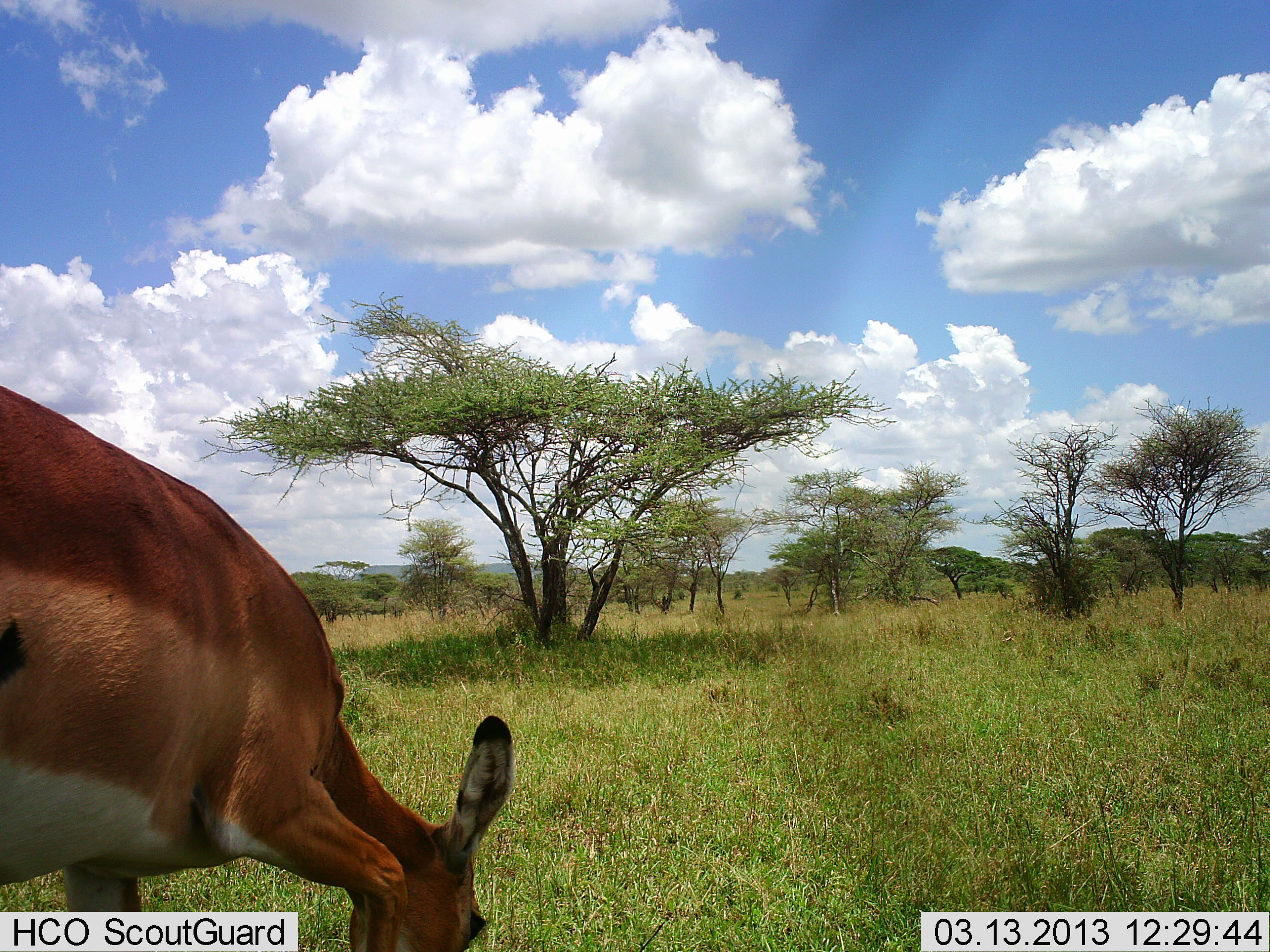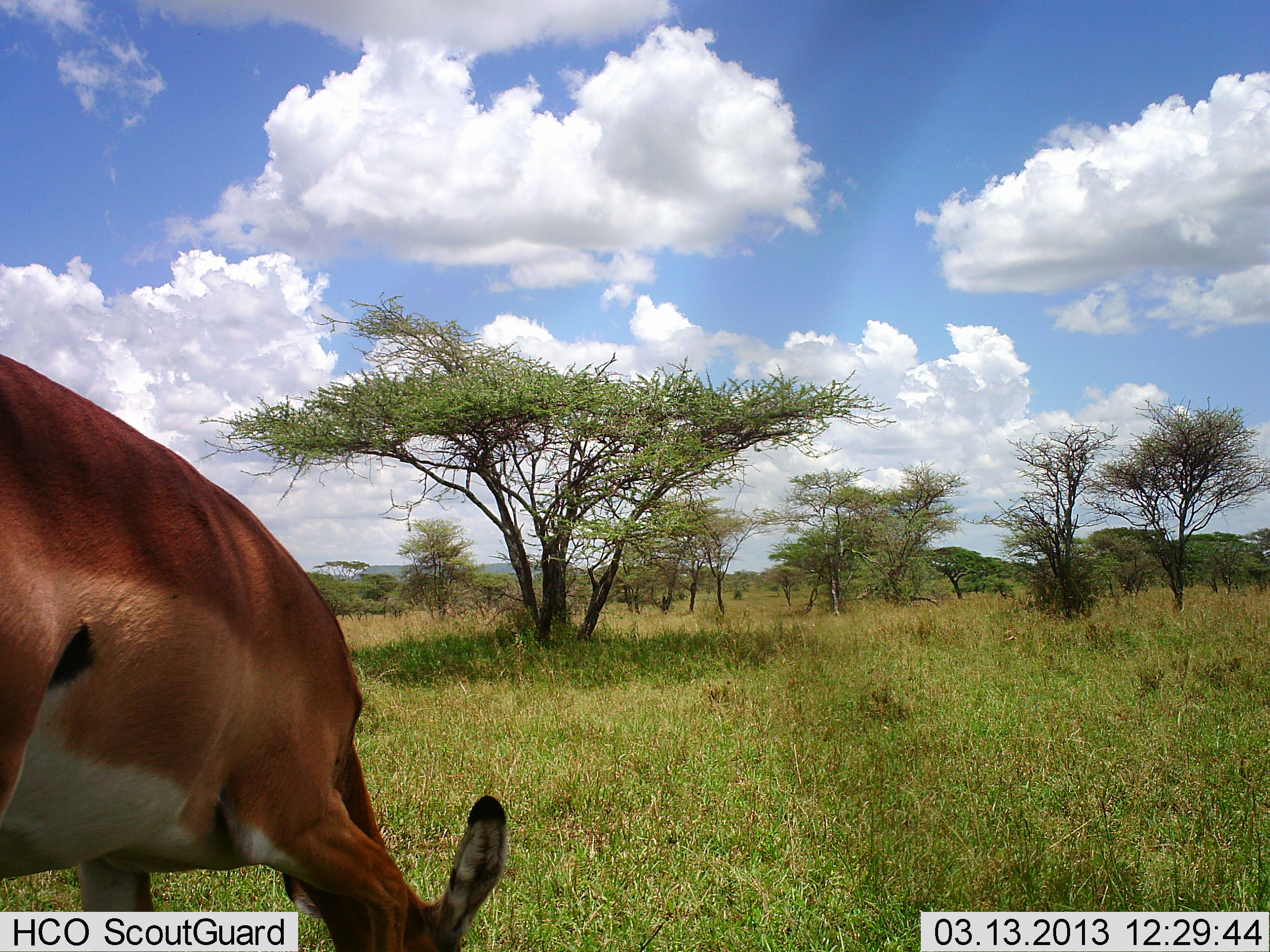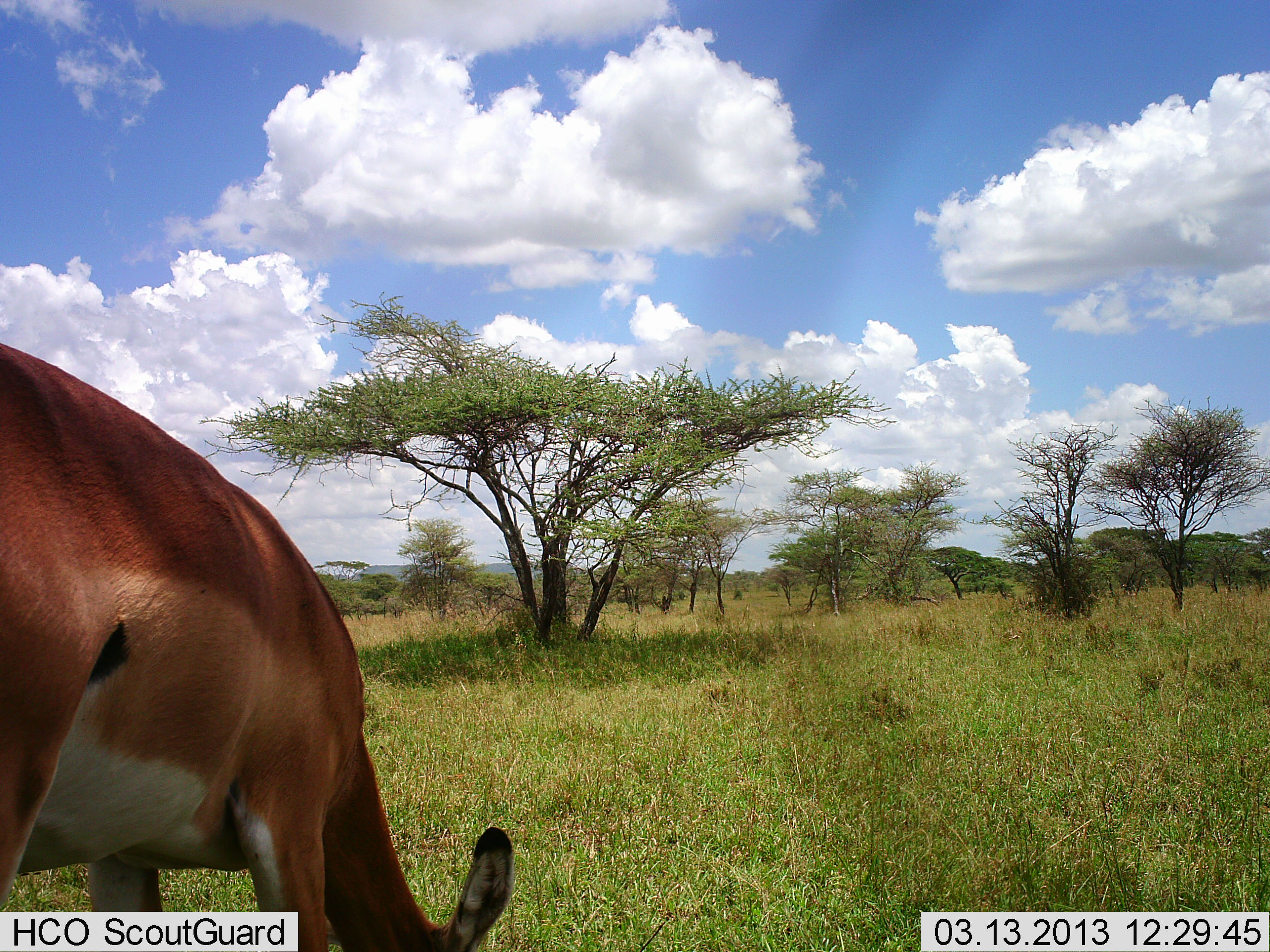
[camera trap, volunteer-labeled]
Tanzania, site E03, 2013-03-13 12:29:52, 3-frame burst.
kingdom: Animalia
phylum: Chordata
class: Mammalia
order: Artiodactyla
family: Bovidae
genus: Aepyceros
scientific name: Aepyceros melampus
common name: impala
Impala (Aepyceros melampus), count 1. Behavior (volunteer vote fractions): standing 15%, resting 0%, moving 4%, interacting 0%. Young present (vote fraction): 0%. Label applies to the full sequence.